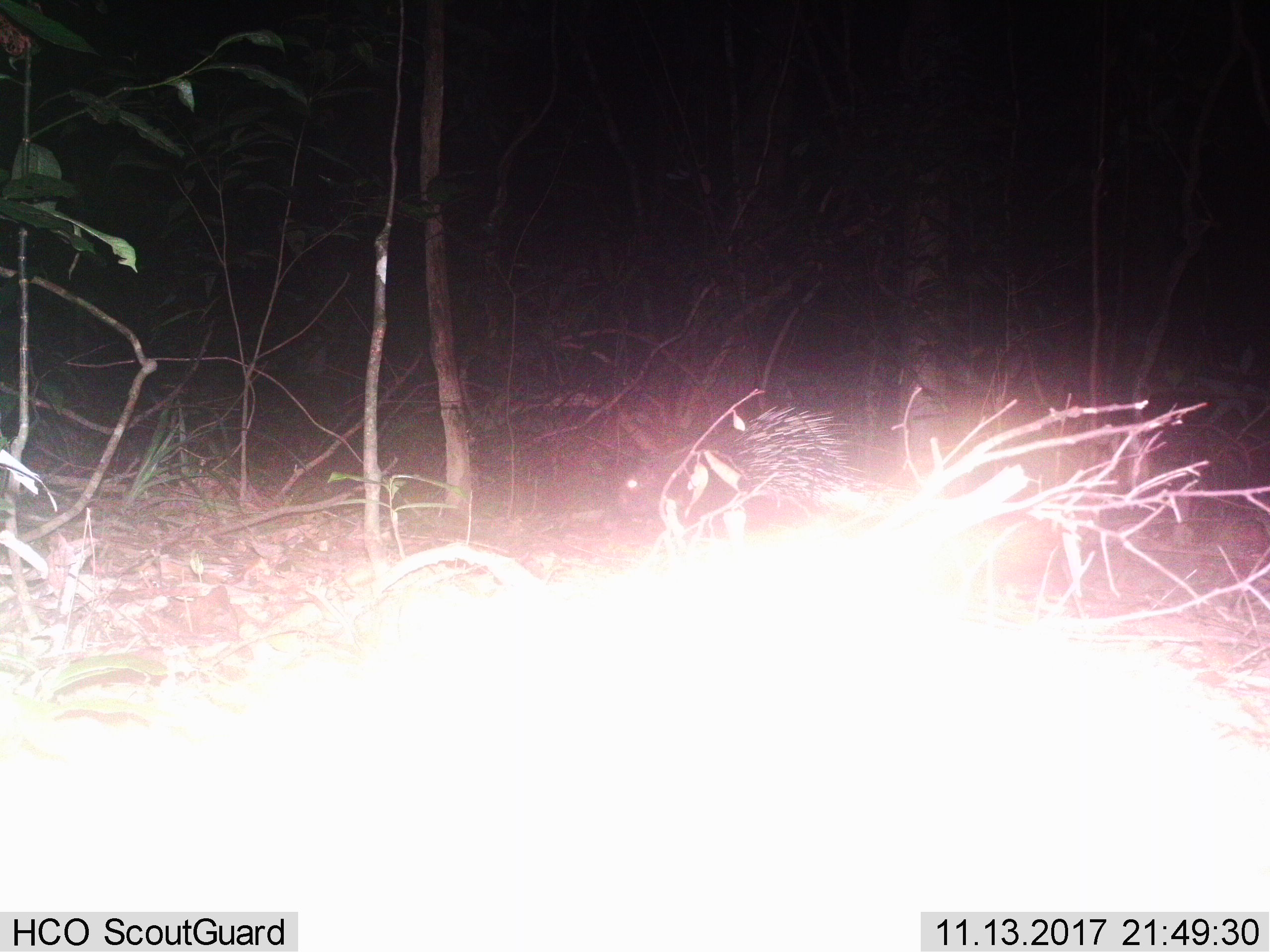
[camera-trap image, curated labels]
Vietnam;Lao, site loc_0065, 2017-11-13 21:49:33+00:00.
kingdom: Animalia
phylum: Chordata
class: Mammalia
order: Rodentia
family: Hystricidae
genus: Hystrix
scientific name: Hystrix brachyura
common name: malayan porcupine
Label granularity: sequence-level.